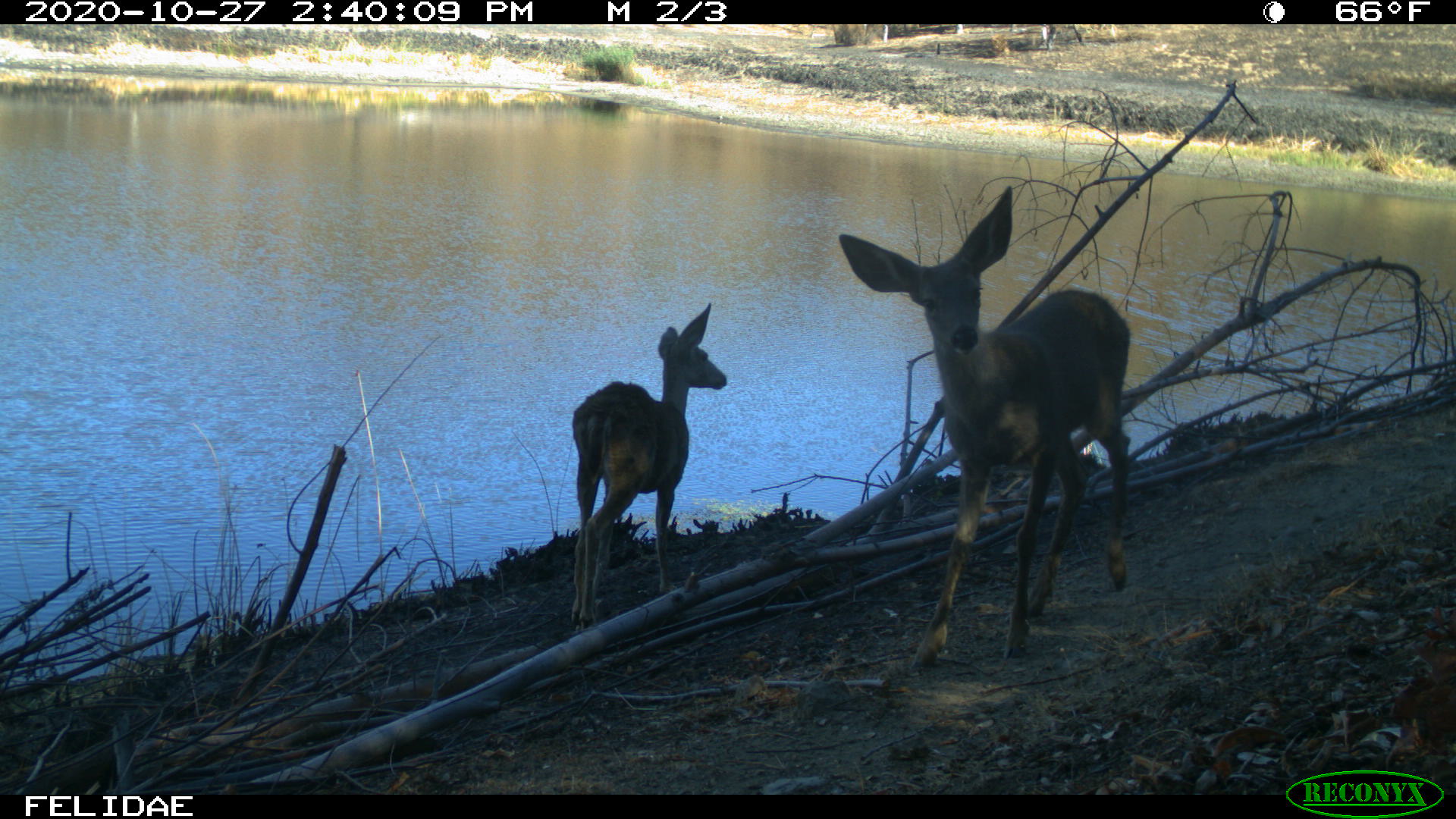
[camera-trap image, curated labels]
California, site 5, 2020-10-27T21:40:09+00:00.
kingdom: Animalia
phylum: Chordata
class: Mammalia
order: Artiodactyla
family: Cervidae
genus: Odocoileus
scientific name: Odocoileus hemionus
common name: mule deer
Mule deer (Odocoileus hemionus).